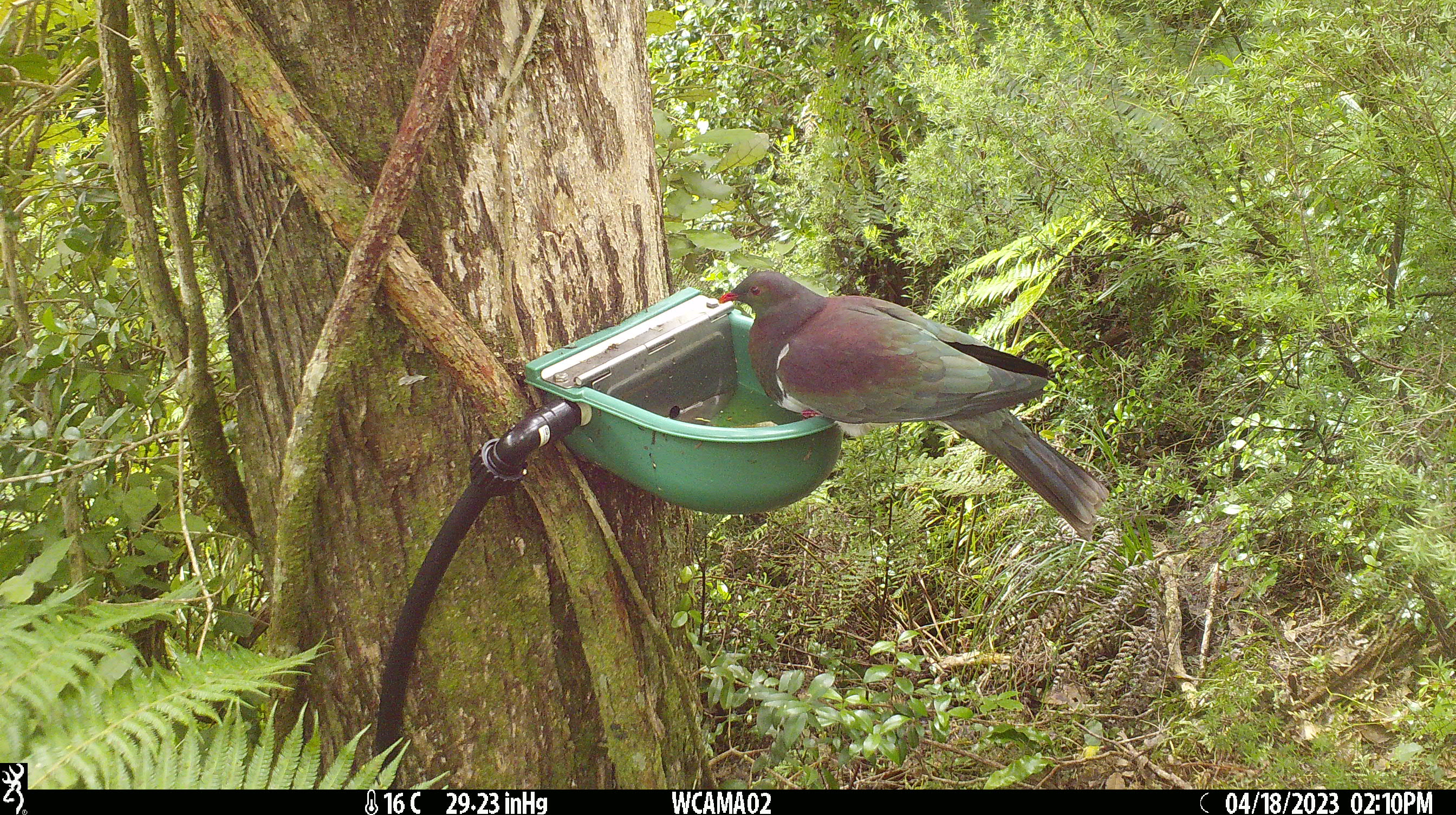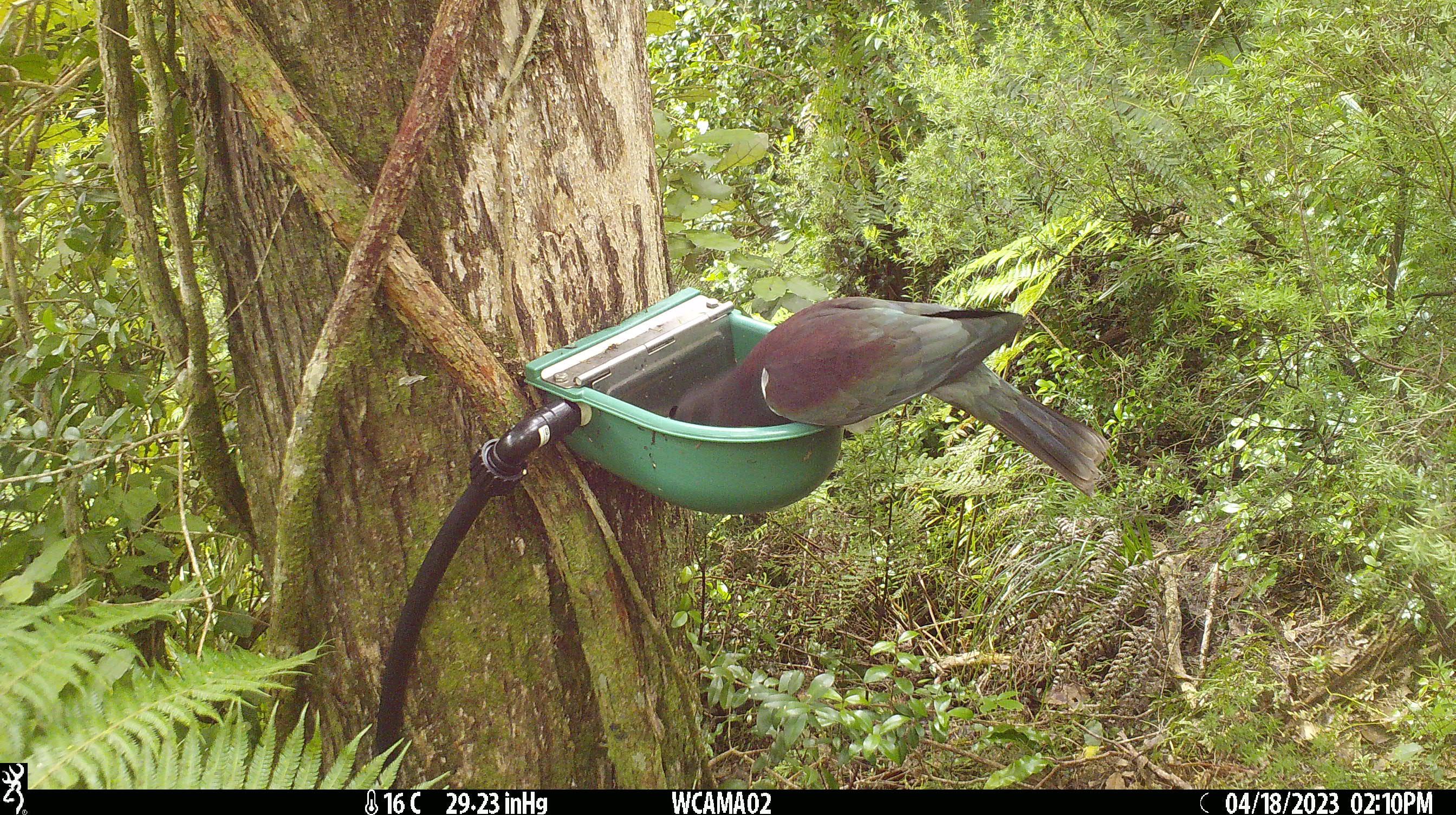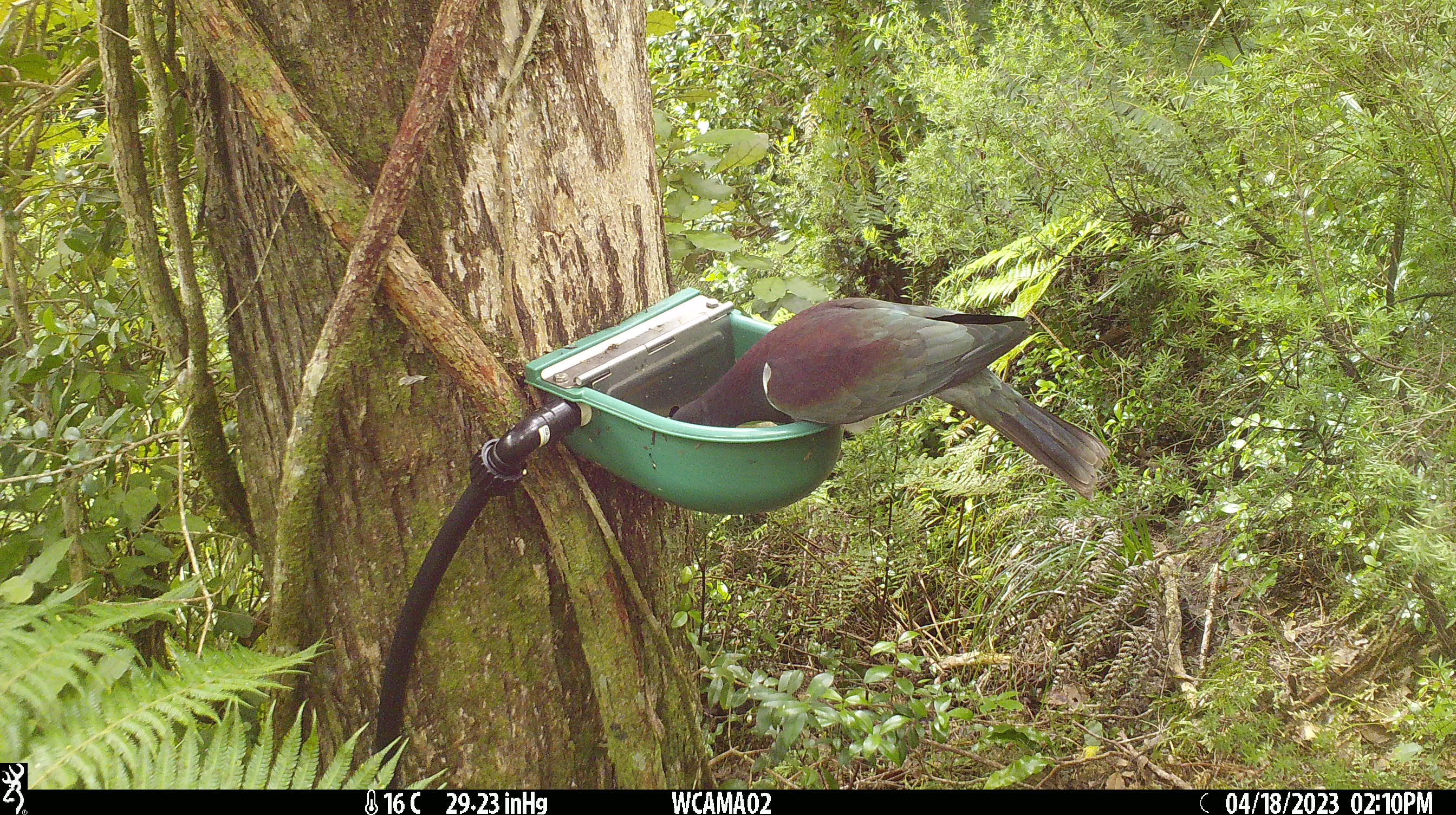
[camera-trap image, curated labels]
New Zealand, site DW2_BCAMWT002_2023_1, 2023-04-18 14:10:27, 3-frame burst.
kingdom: Animalia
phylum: Chordata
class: Aves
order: Columbiformes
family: Columbidae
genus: Hemiphaga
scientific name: Hemiphaga novaeseelandiae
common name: new zealand pigeon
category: kereru